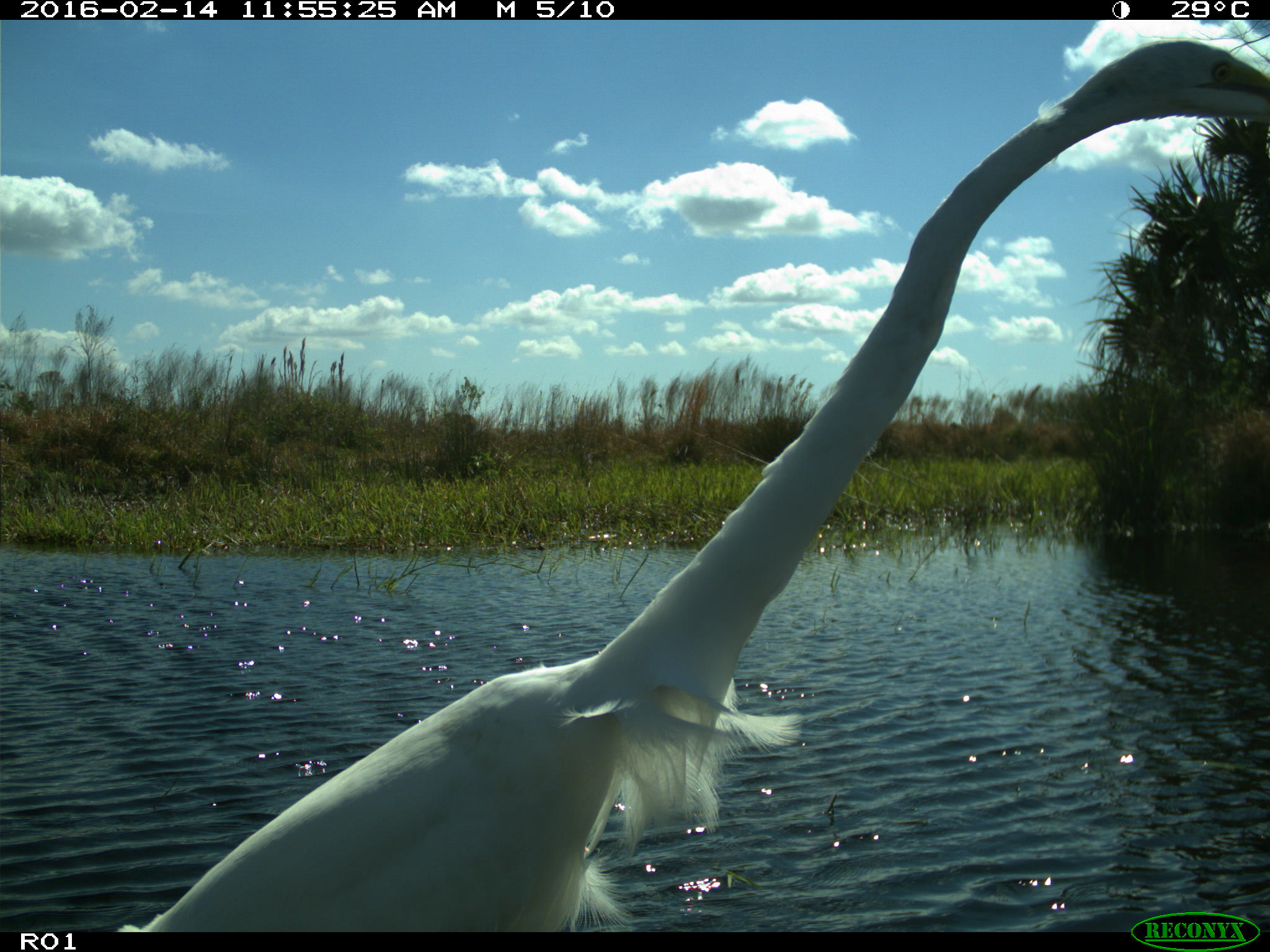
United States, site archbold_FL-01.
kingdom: Animalia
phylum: Chordata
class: Aves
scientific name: Aves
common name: birds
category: unidentified bird